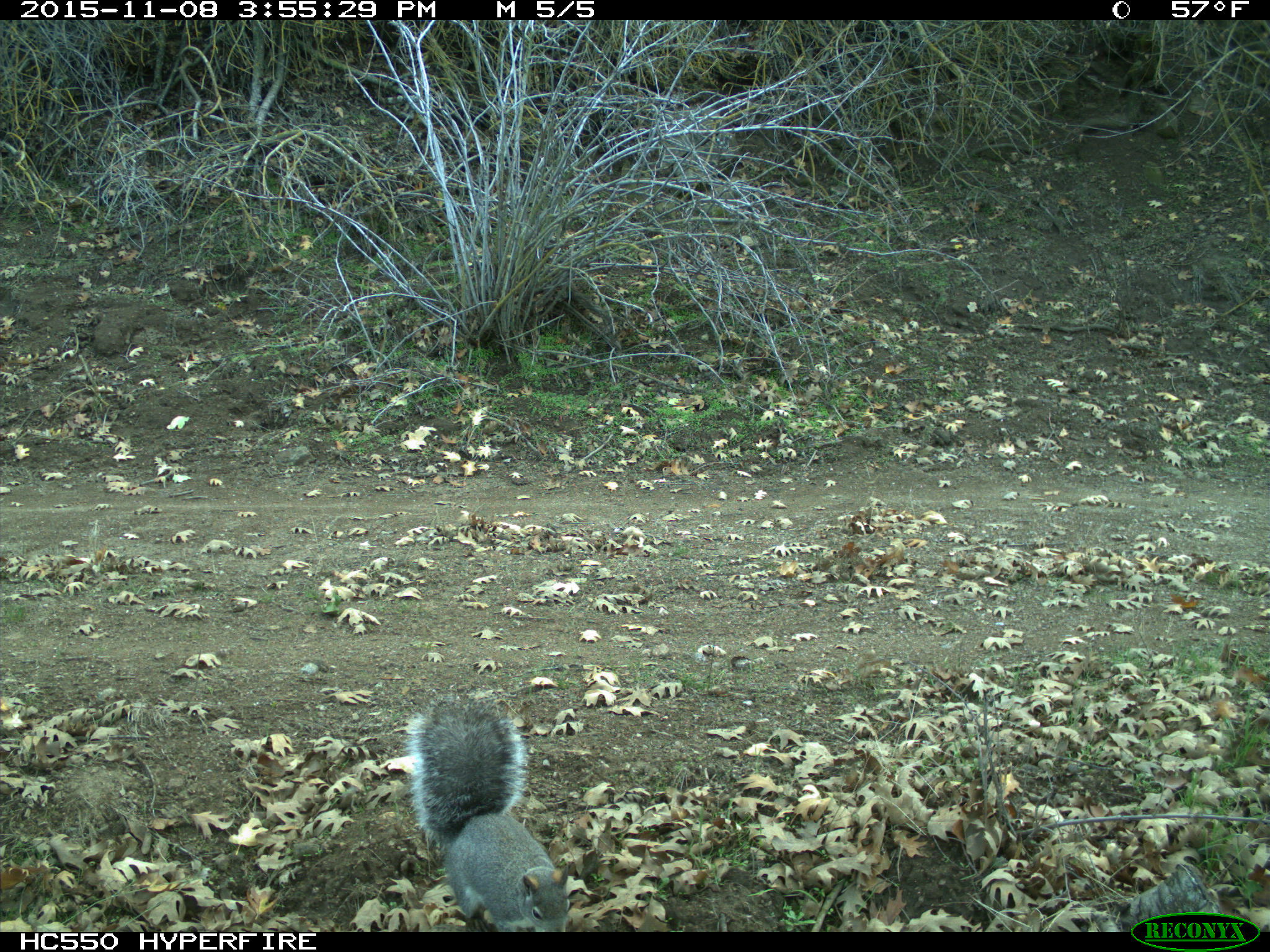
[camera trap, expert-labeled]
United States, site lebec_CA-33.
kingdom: Animalia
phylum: Chordata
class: Mammalia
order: Rodentia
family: Sciuridae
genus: Sciurus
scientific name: Sciurus carolinensis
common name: eastern gray squirrel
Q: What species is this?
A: Sciurus carolinensis (eastern gray squirrel).